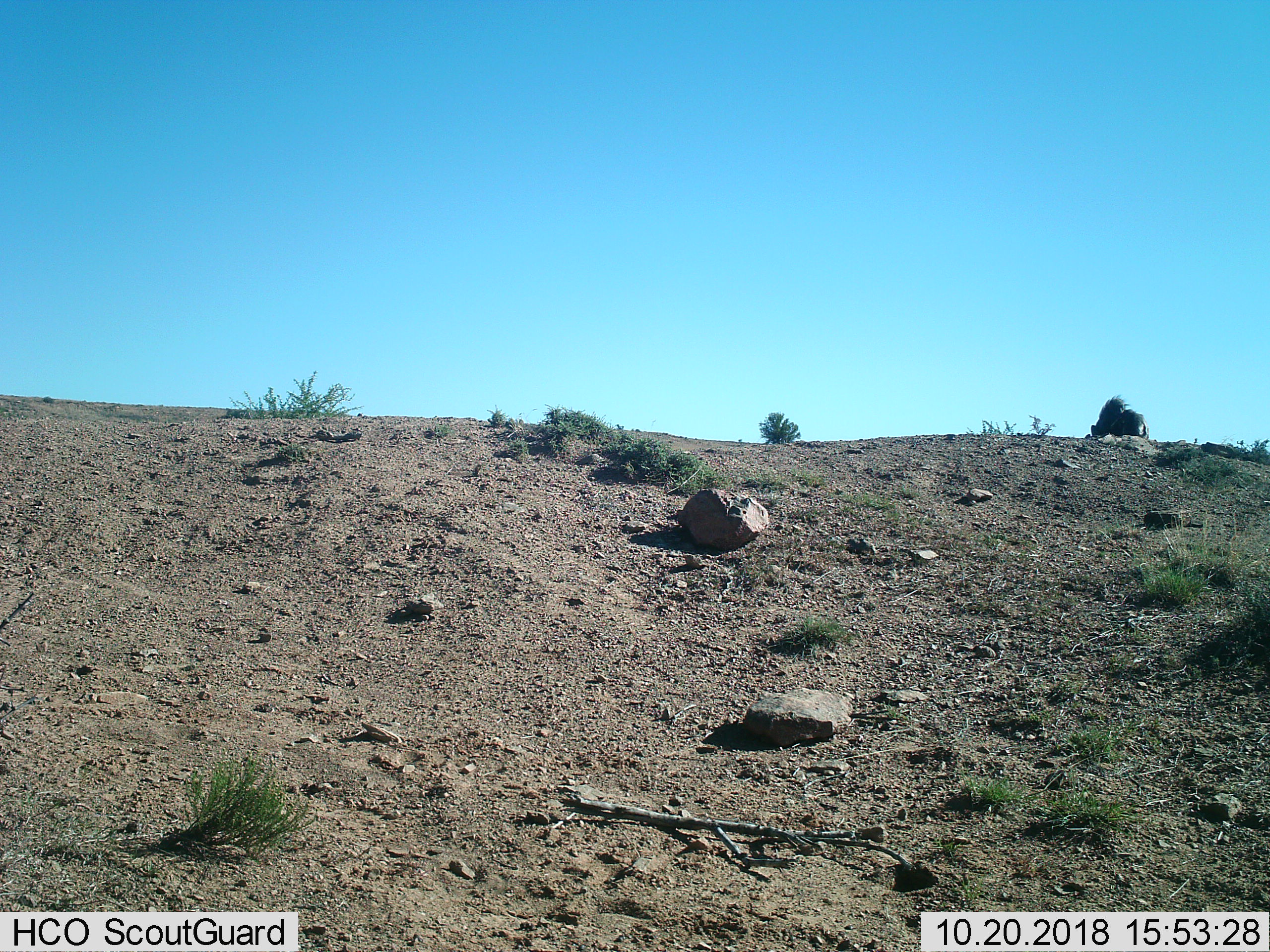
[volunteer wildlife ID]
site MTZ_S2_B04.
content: unidentified animal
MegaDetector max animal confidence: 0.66